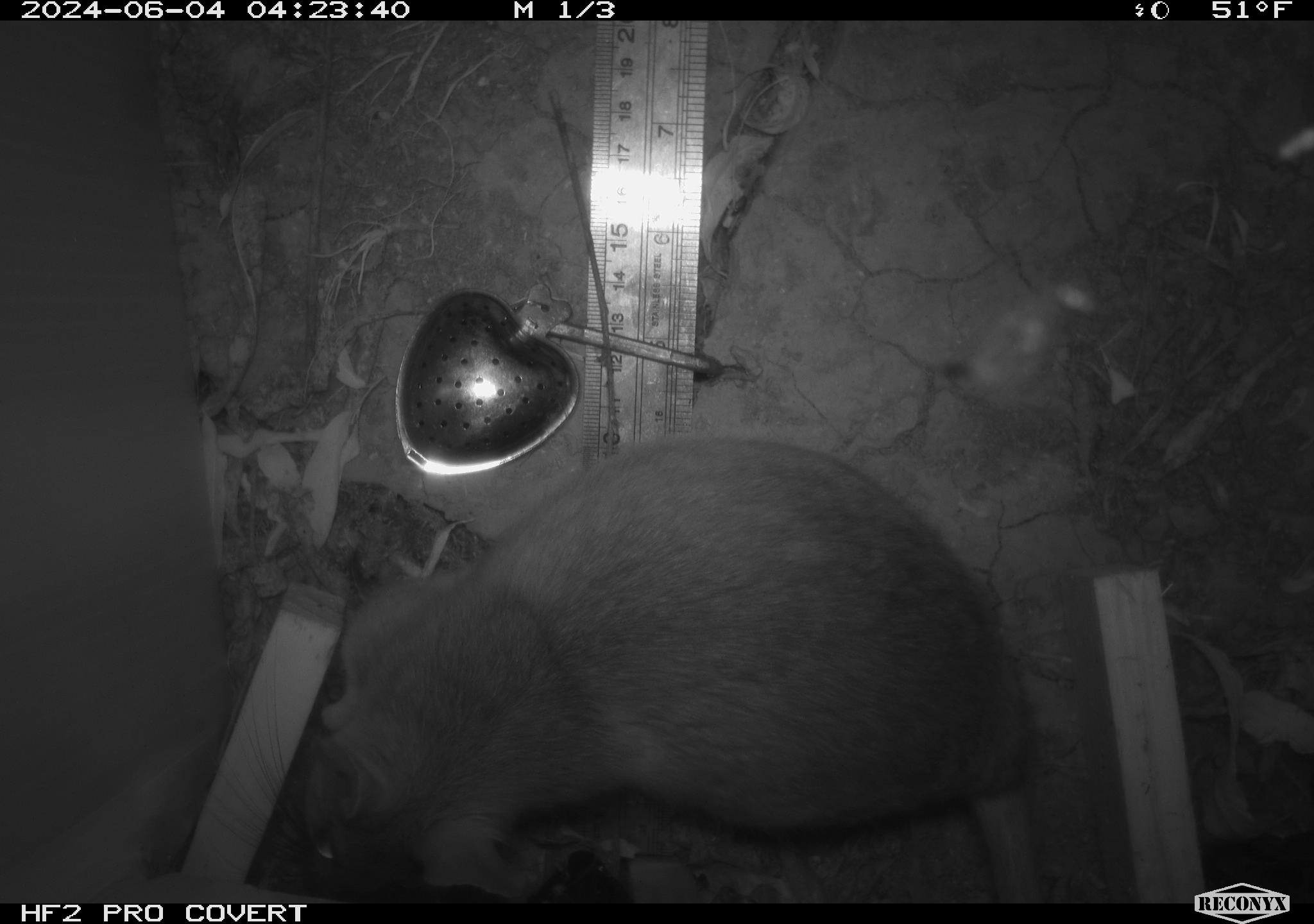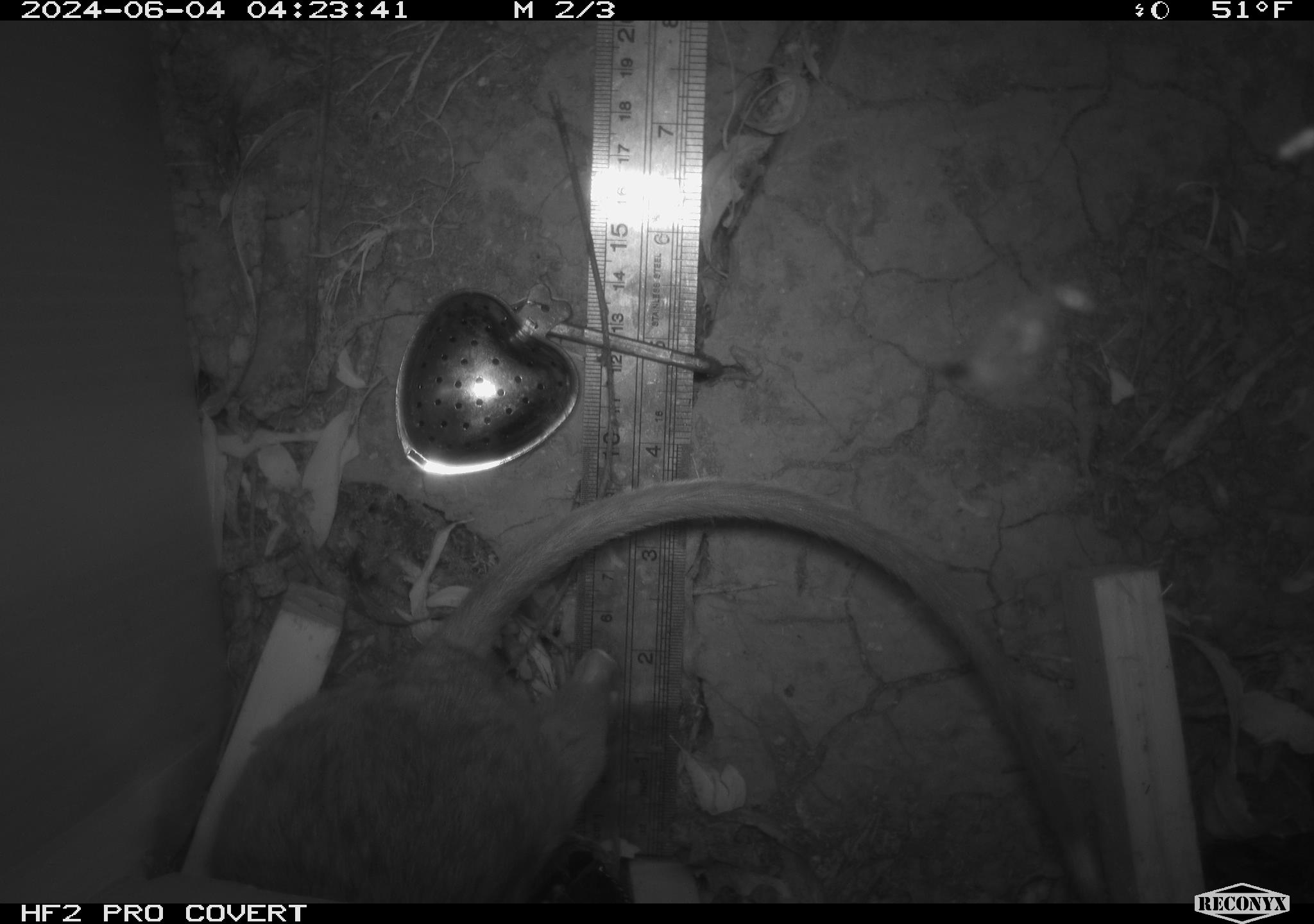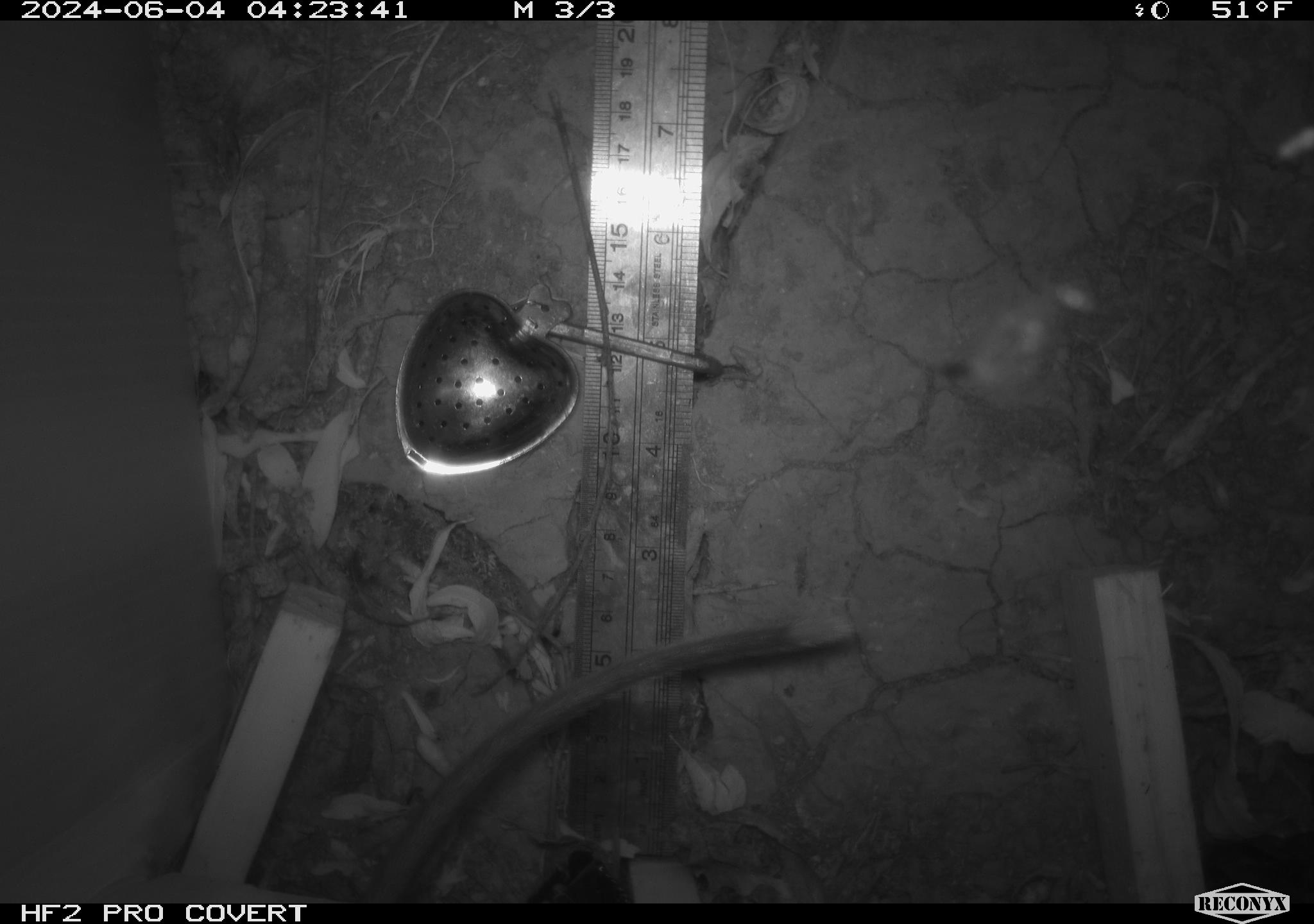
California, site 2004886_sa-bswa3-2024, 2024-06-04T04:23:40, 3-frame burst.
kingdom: Animalia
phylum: Chordata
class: Mammalia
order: Rodentia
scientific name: Rodentia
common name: woodrat or rat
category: woodrat or rat species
Woodrat or rat species (woodrat or rat) (Rodentia).